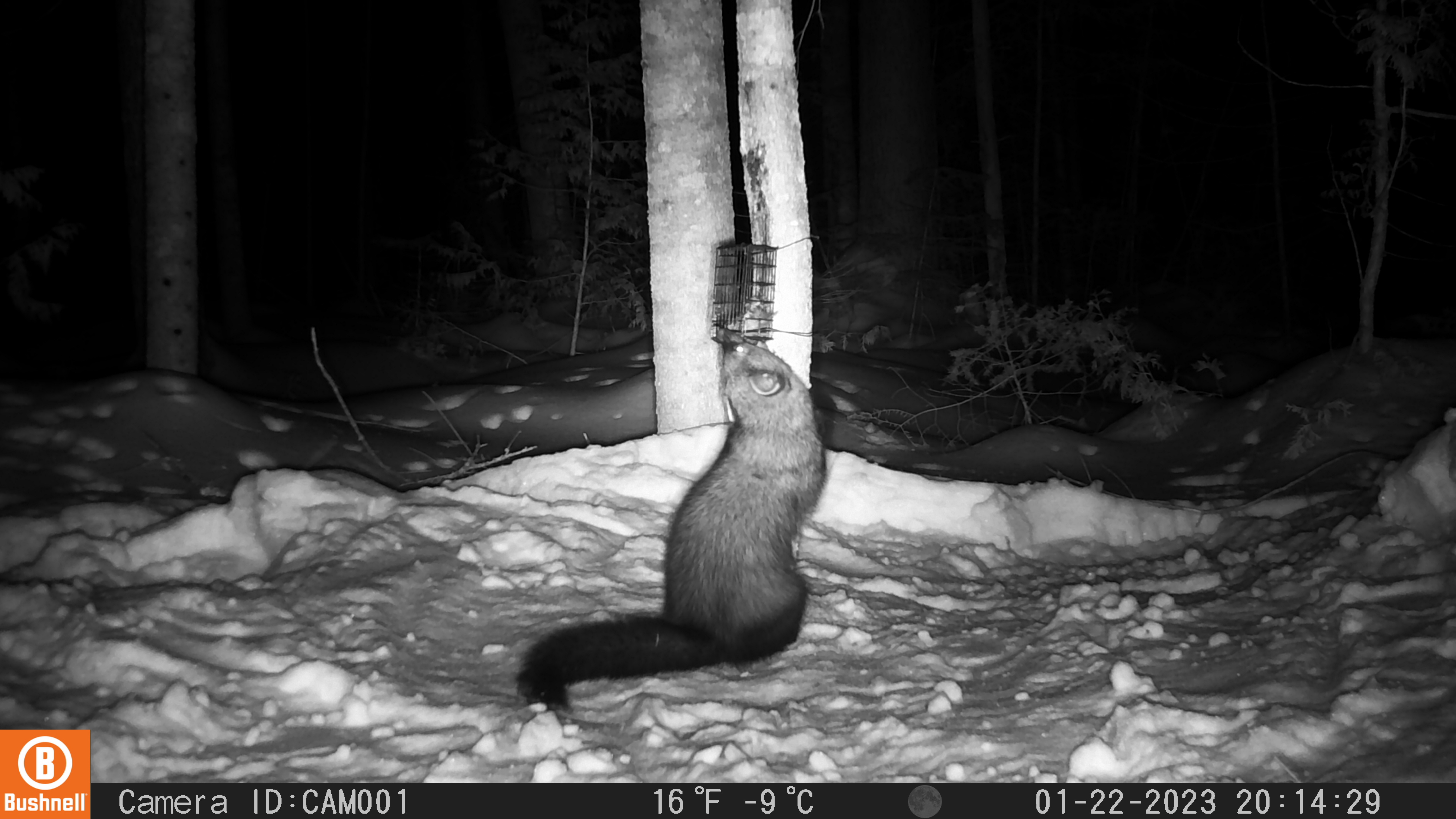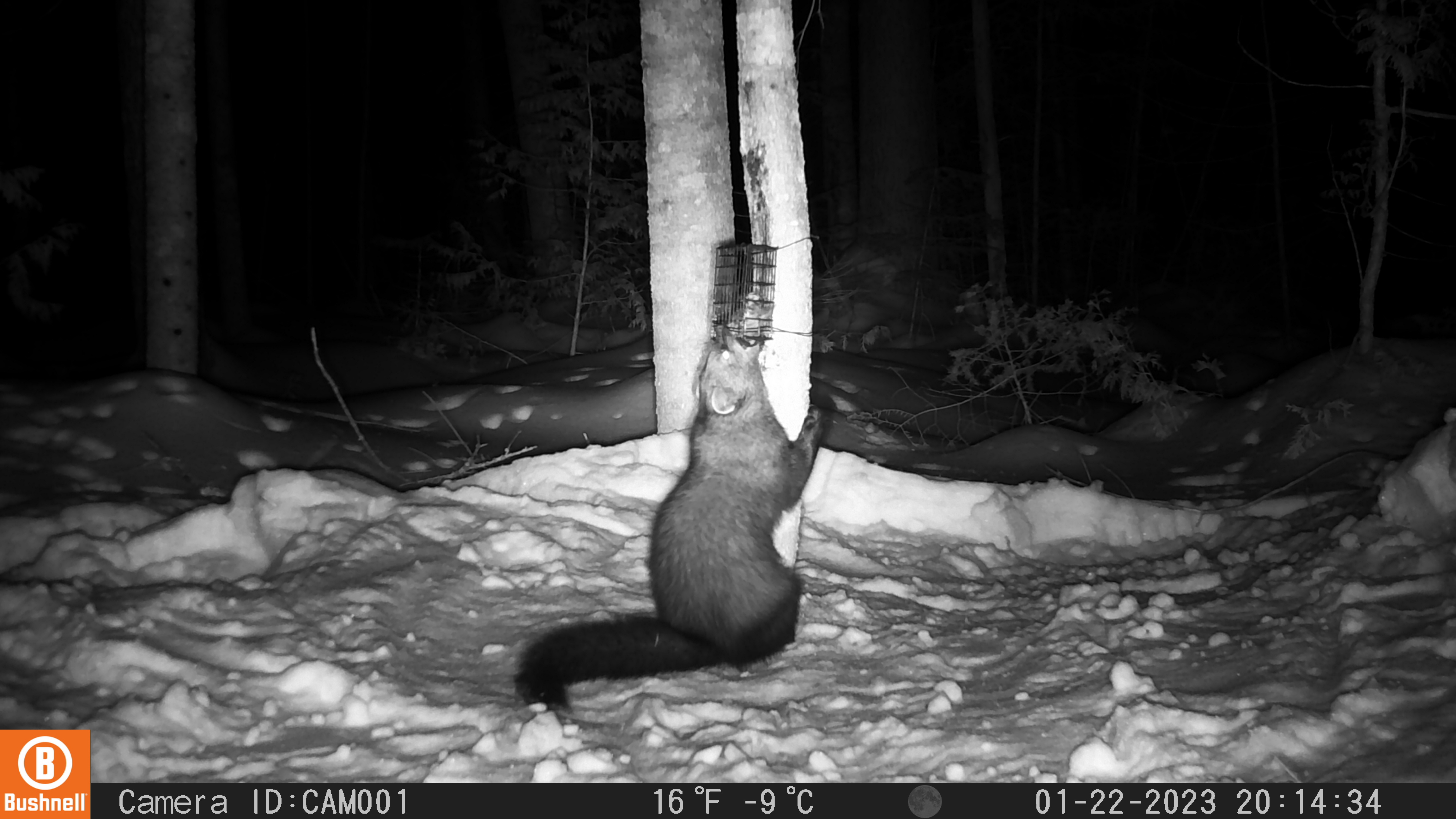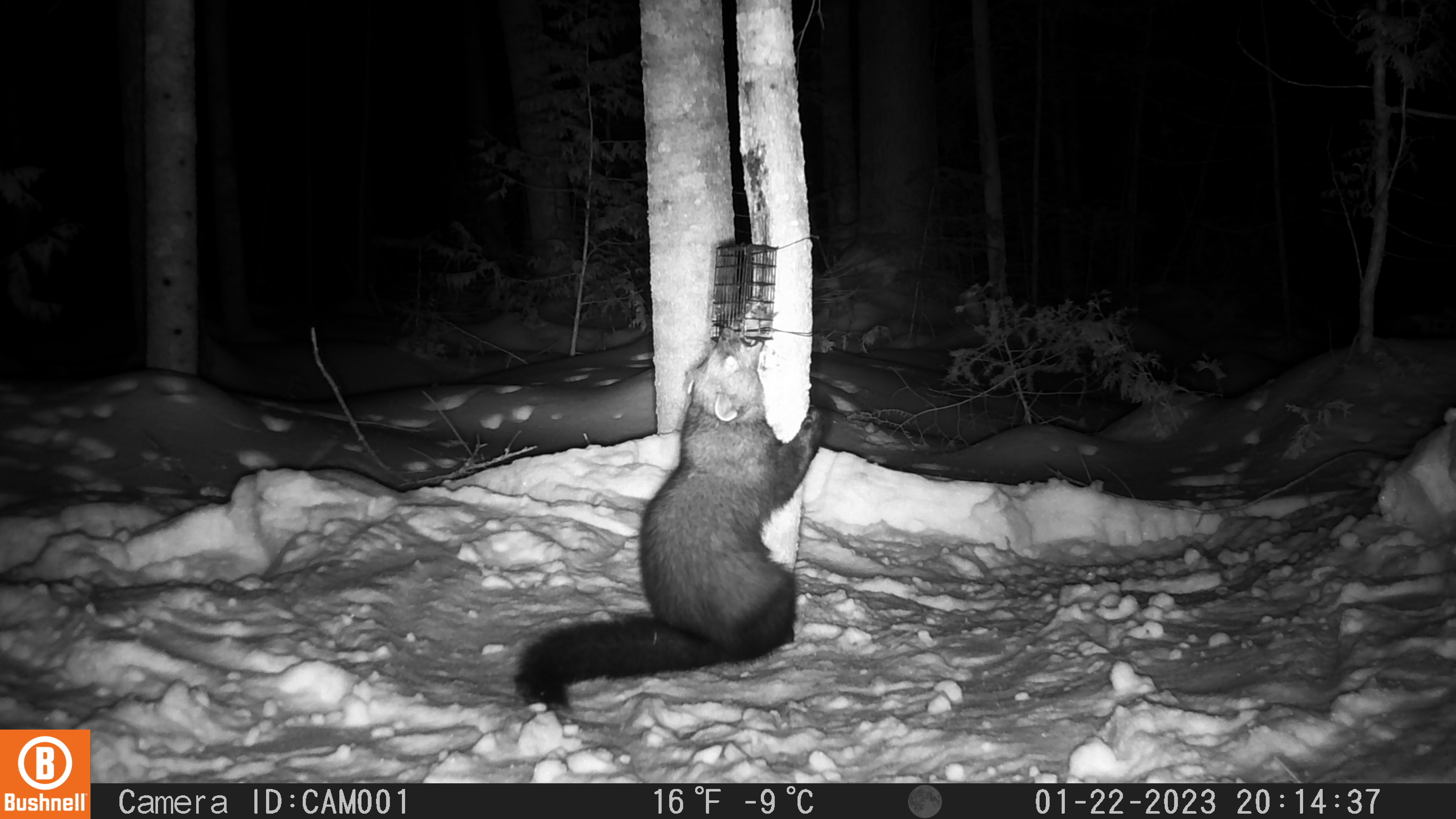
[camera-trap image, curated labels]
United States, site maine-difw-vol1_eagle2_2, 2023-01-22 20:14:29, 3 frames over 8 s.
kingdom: Animalia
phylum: Chordata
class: Mammalia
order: Carnivora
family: Mustelidae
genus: Pekania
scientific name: Pekania pennanti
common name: fisher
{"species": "fisher (Pekania pennanti)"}